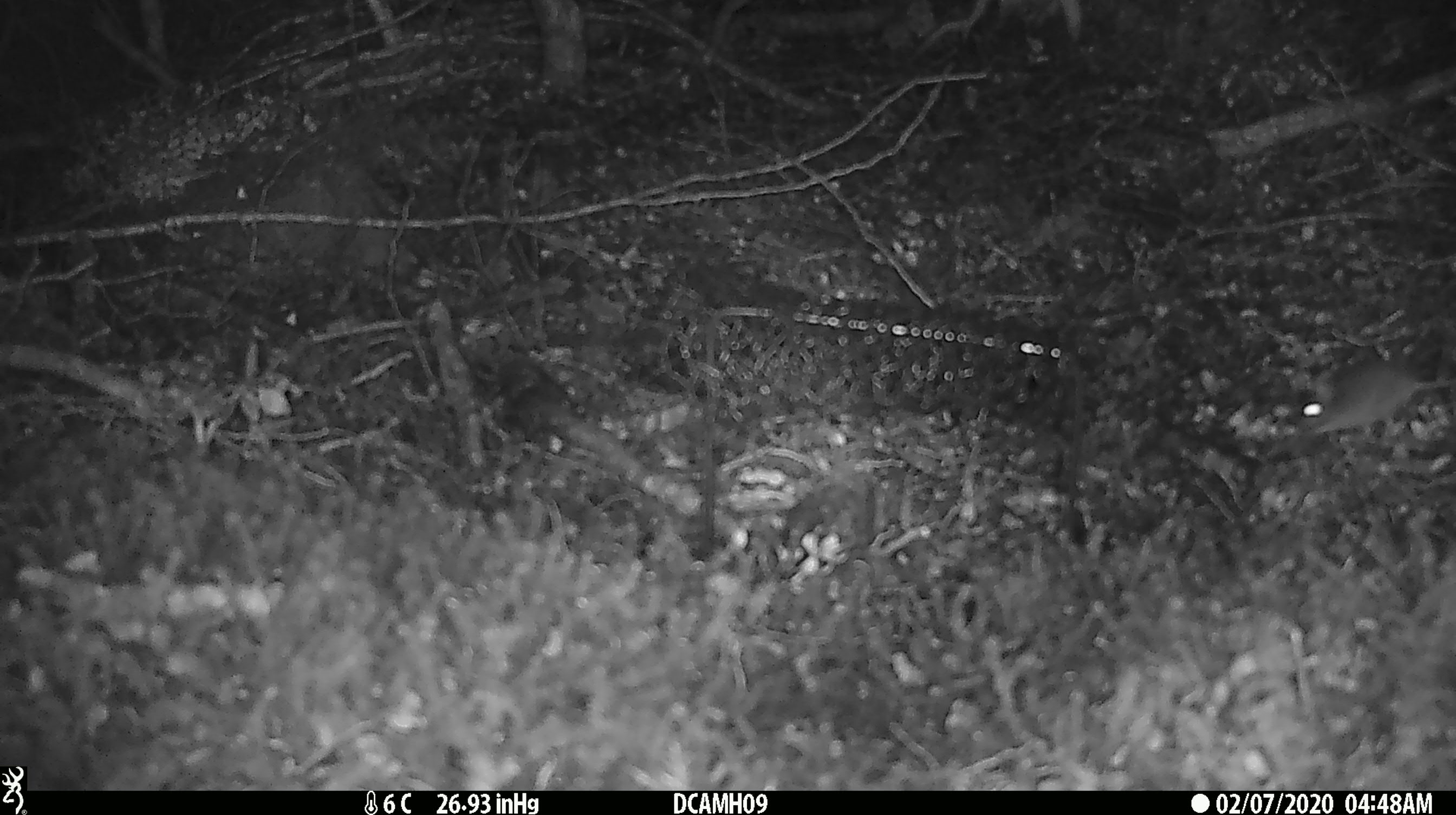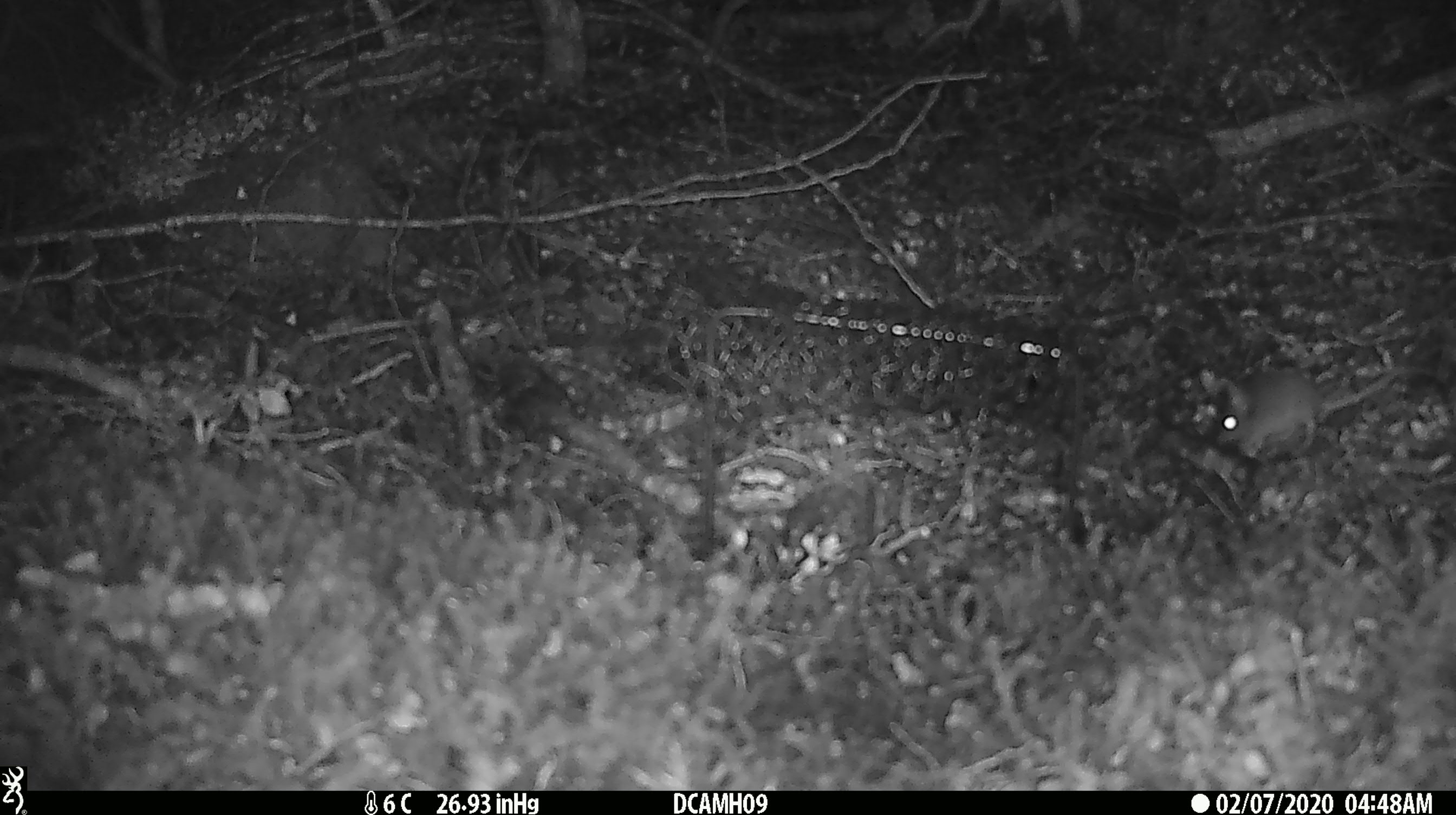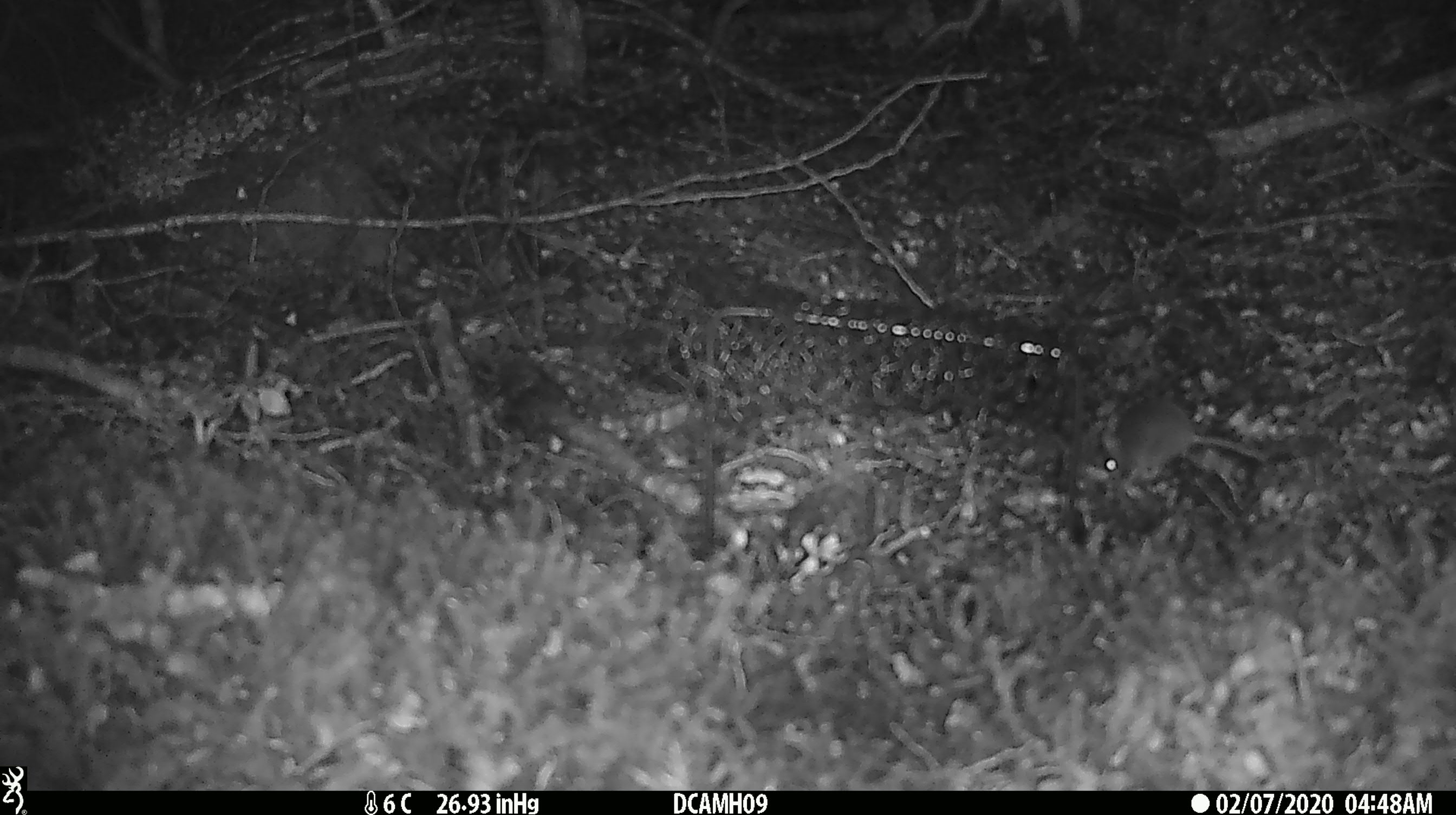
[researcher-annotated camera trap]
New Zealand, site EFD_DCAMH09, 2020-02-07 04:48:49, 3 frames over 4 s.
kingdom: Animalia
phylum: Chordata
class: Mammalia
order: Rodentia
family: Muridae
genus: Mus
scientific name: Mus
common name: mouse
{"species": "mouse (Mus)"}